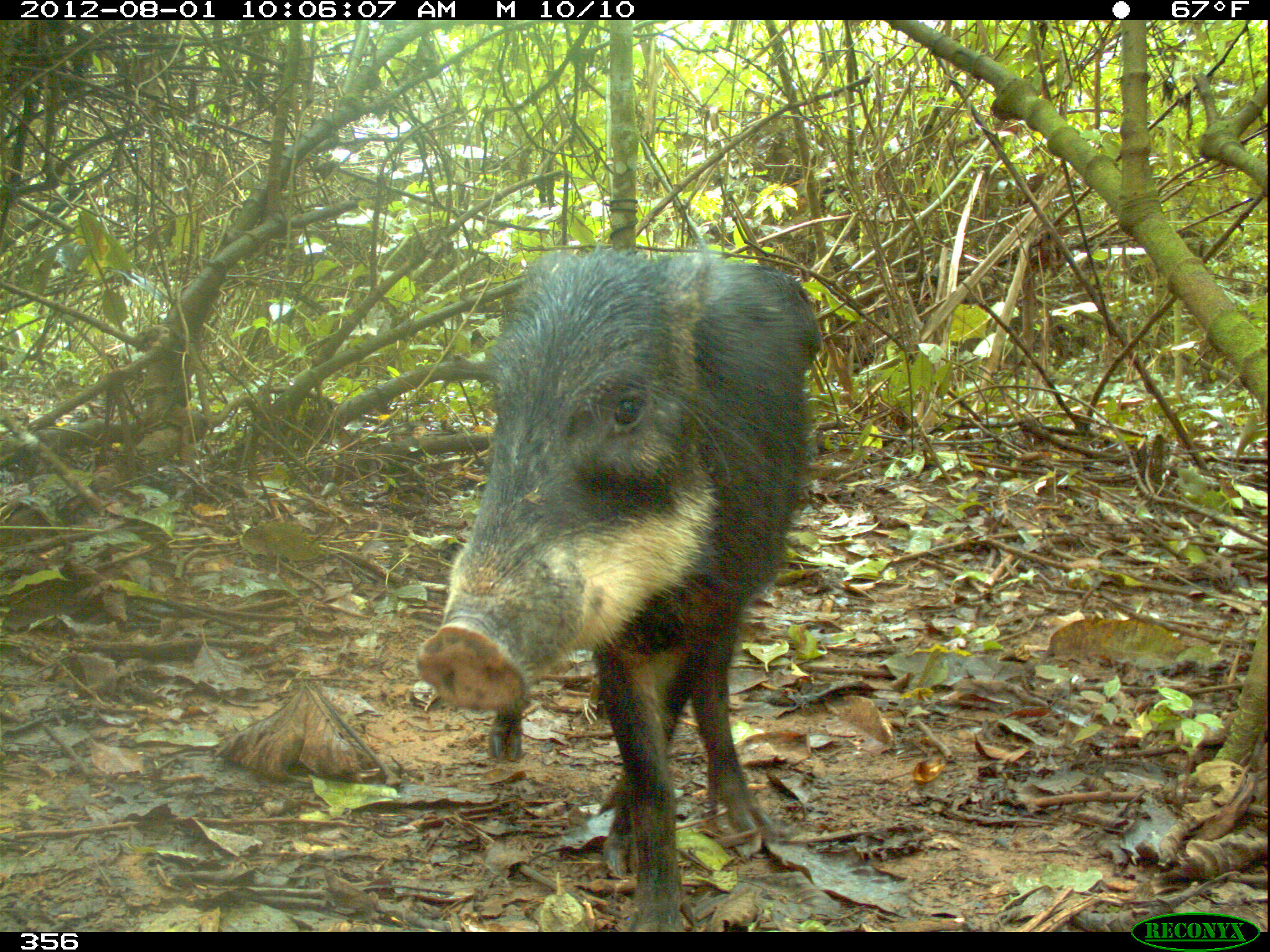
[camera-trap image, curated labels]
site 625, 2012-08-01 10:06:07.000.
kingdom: Animalia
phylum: Chordata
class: Mammalia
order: Artiodactyla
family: Tayassuidae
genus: Tayassu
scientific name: Tayassu pecari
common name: white-lipped peccary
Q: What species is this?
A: Tayassu pecari (white-lipped peccary).